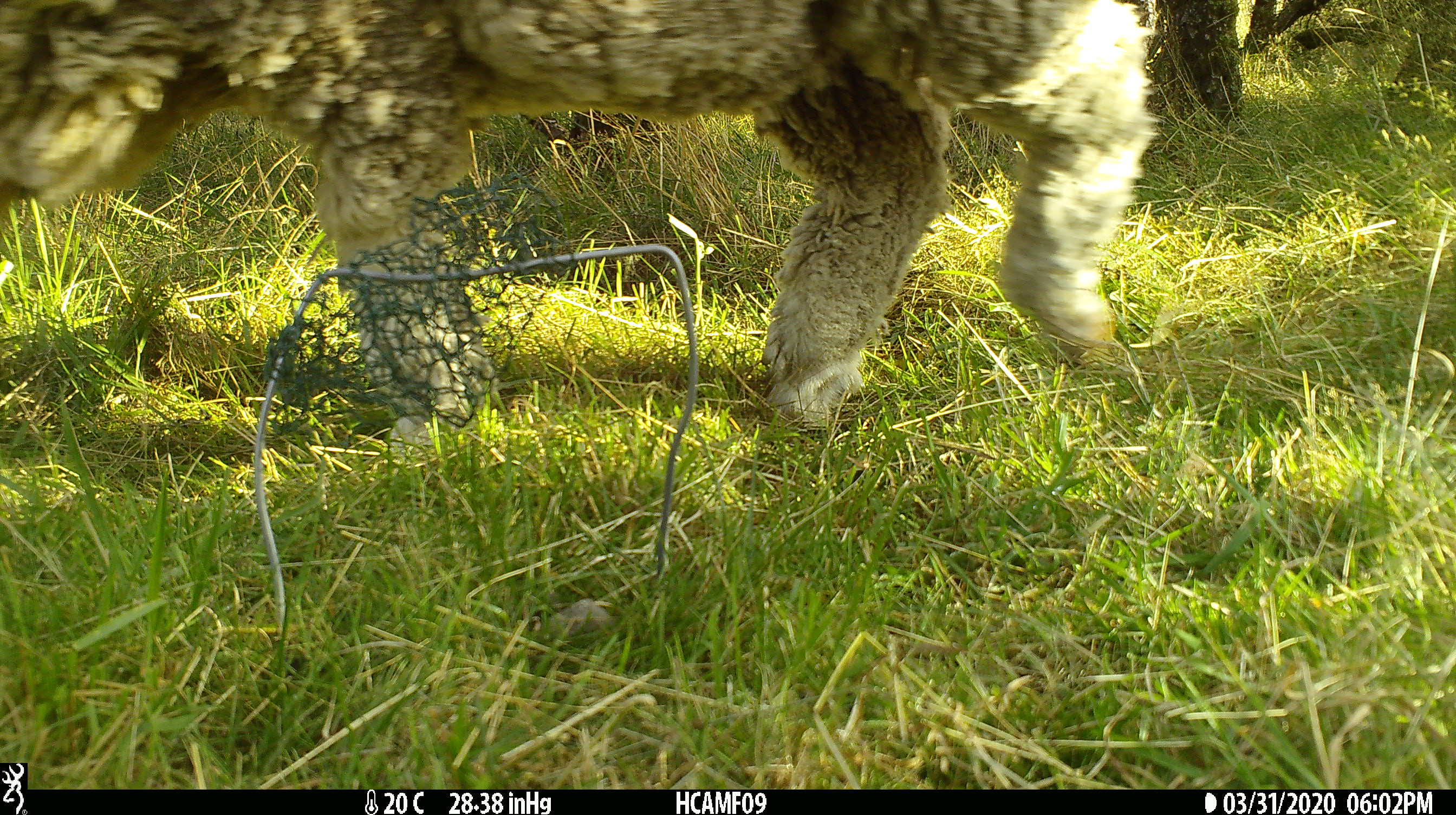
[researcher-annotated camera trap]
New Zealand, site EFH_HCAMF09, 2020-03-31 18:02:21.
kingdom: Animalia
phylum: Chordata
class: Mammalia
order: Artiodactyla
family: Bovidae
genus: Ovis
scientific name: Ovis aries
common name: domestic sheep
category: sheep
Sheep (domestic sheep) (Ovis aries).